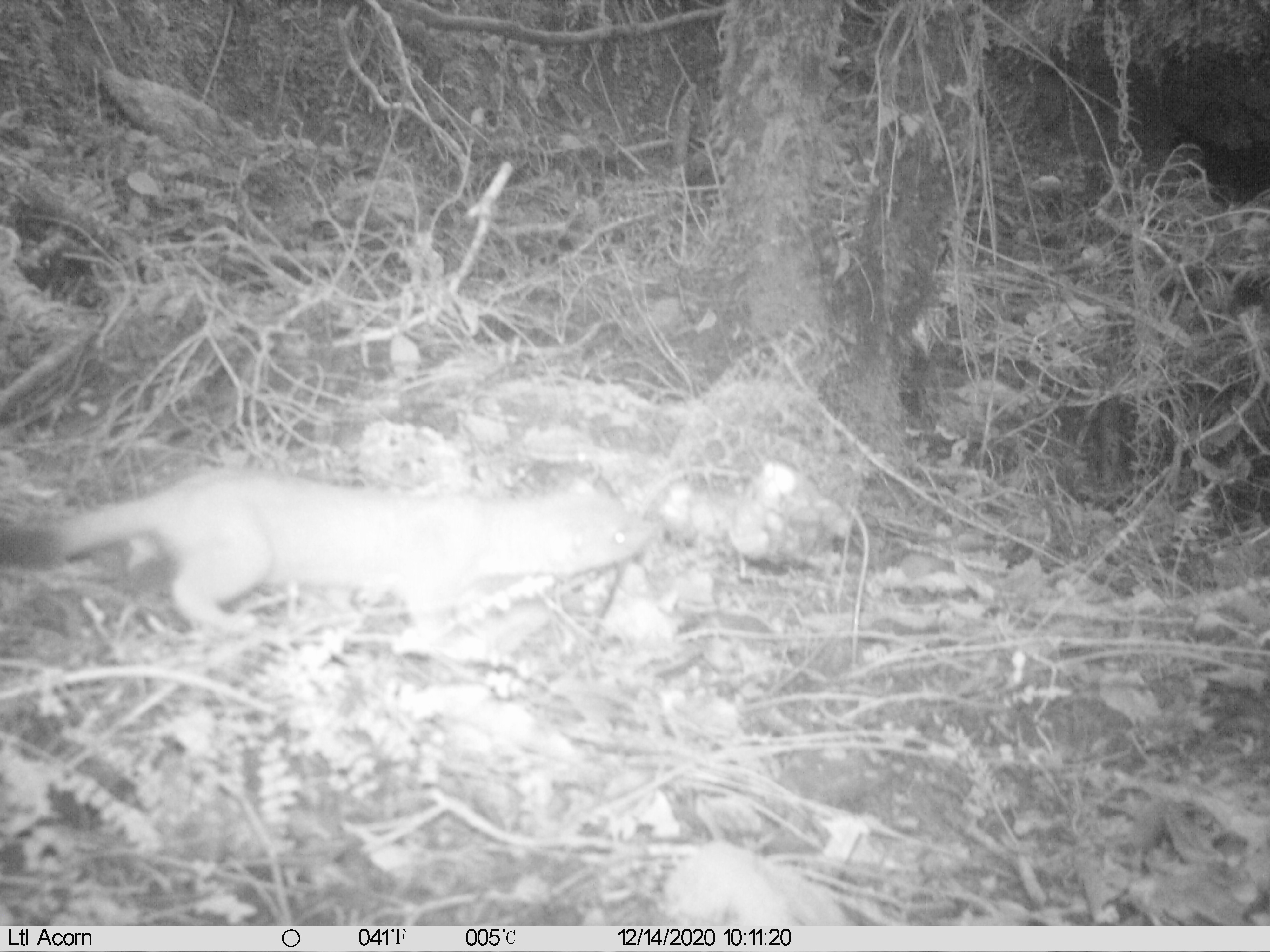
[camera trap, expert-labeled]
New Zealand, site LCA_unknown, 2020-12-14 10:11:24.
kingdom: Animalia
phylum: Chordata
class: Mammalia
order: Carnivora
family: Mustelidae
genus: Mustela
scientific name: Mustela erminea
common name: stoat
Stoat (Mustela erminea).